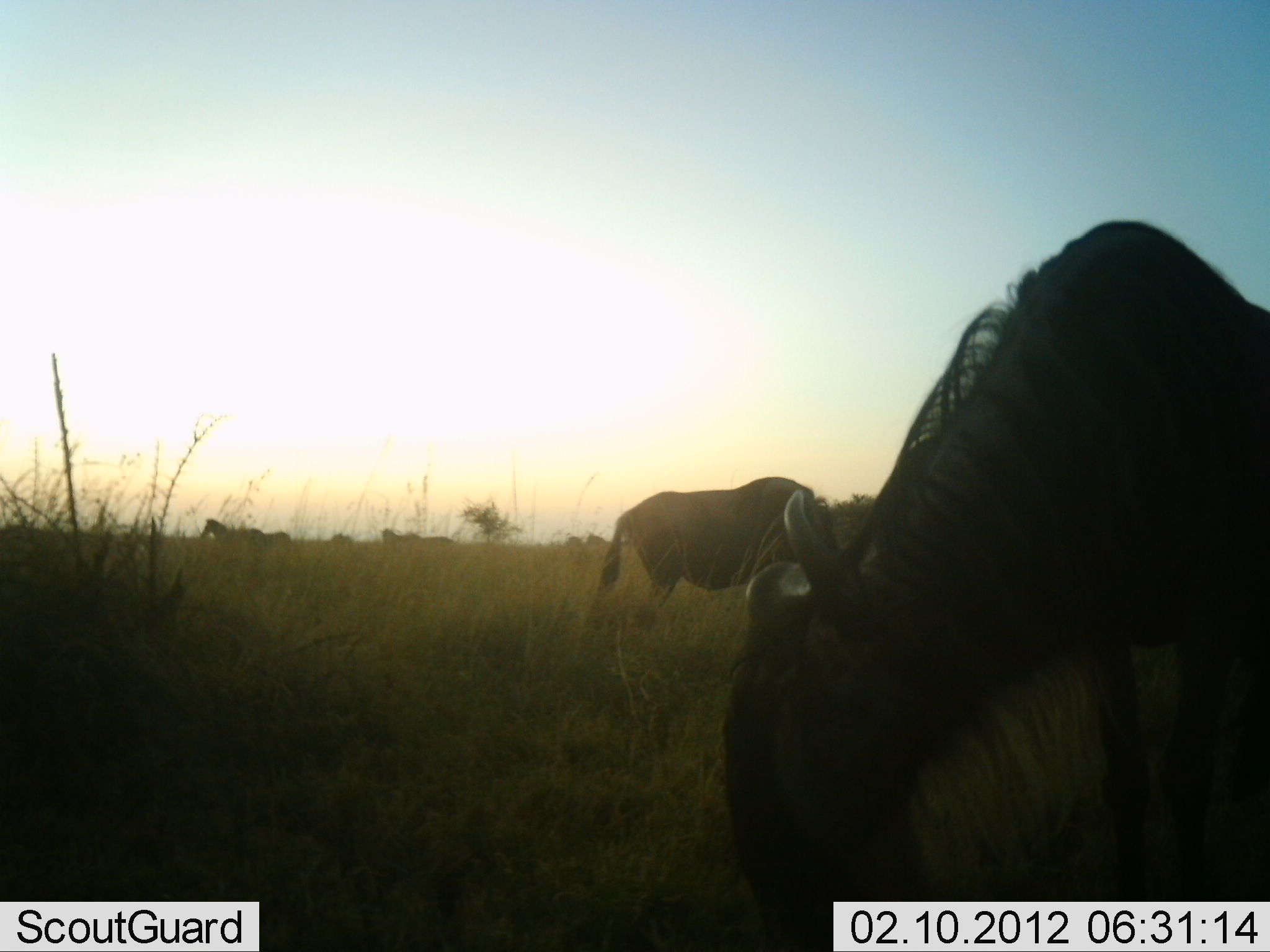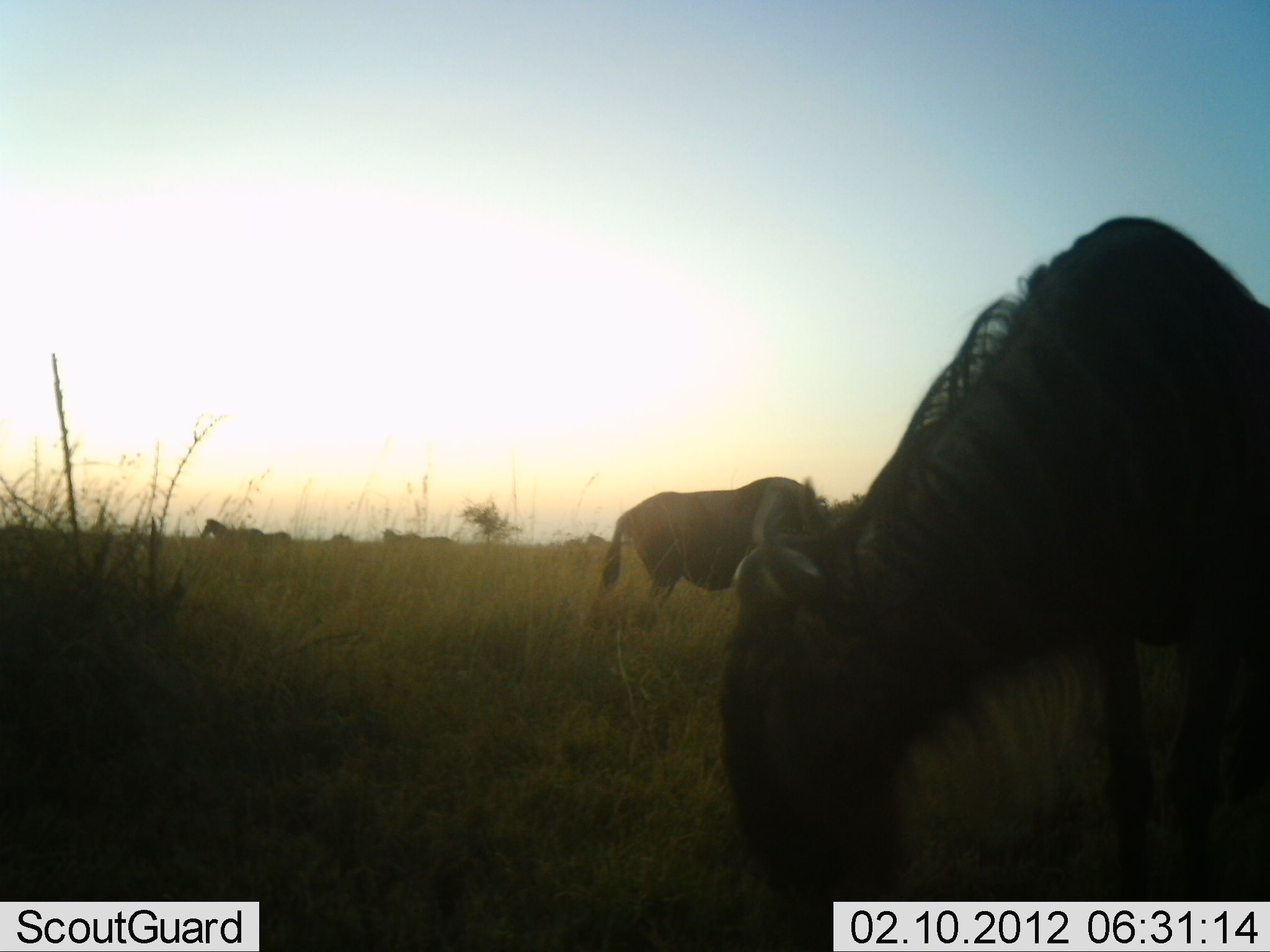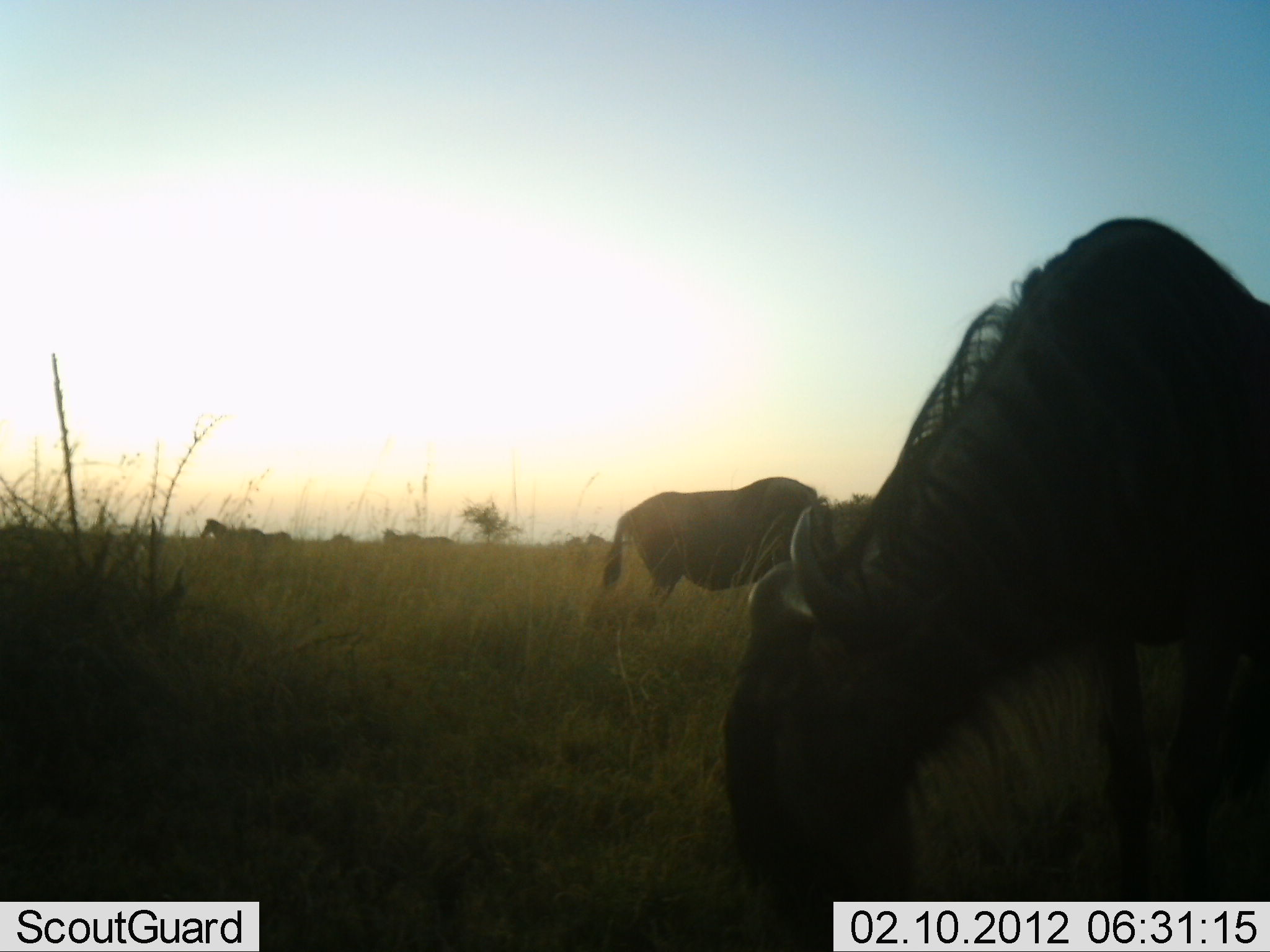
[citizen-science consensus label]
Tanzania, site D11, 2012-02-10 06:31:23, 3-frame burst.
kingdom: Animalia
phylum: Chordata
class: Mammalia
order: Artiodactyla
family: Bovidae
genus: Connochaetes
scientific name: Connochaetes taurinus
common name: blue wildebeest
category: wildebeest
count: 2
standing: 38%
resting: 0%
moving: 0%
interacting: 4%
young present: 0%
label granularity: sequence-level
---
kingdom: Animalia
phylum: Chordata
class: Mammalia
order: Perissodactyla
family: Equidae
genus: Equus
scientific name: Equus quagga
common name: plains zebra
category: zebra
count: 4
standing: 93%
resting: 0%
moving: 0%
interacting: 0%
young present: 0%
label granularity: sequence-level